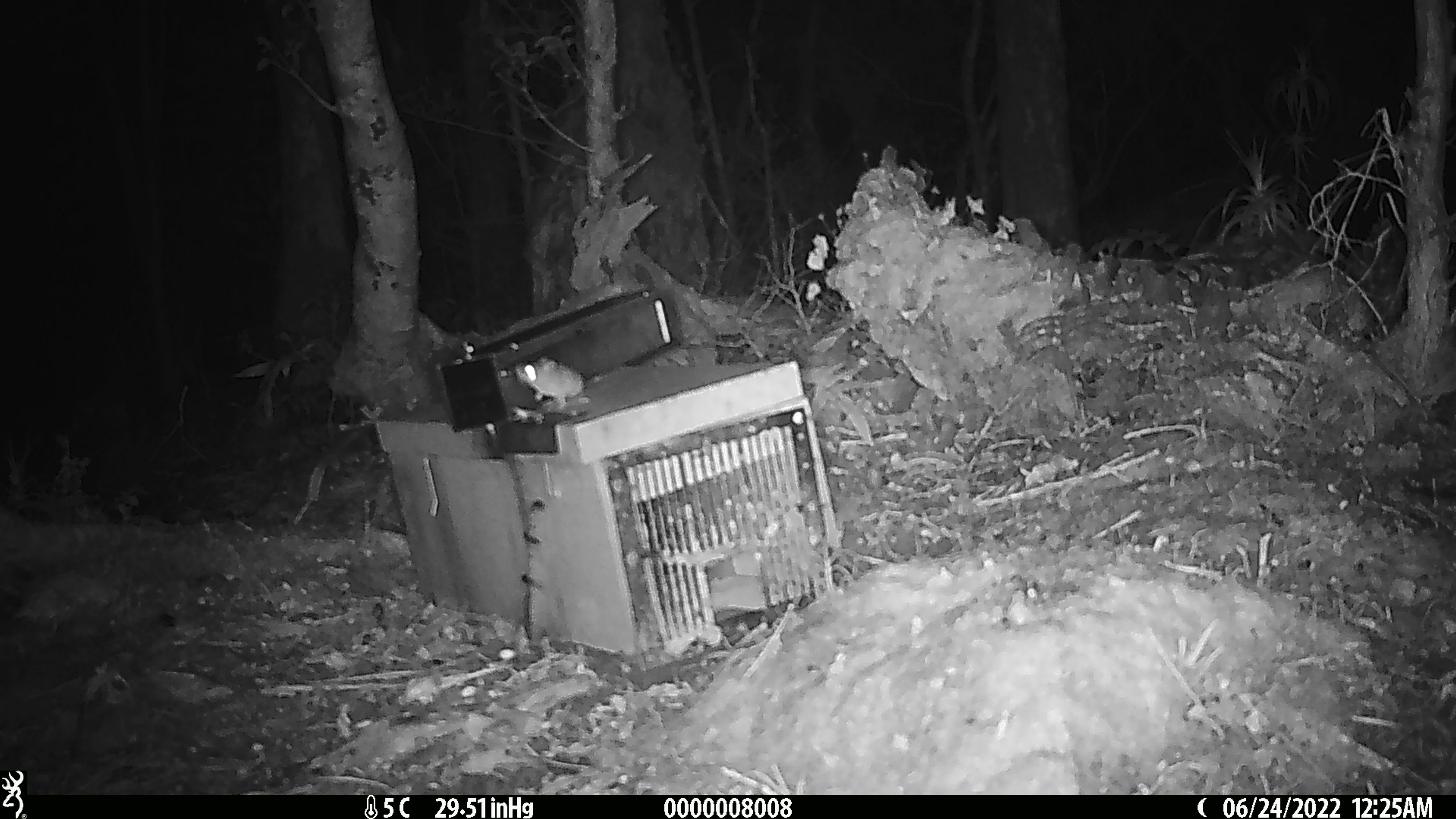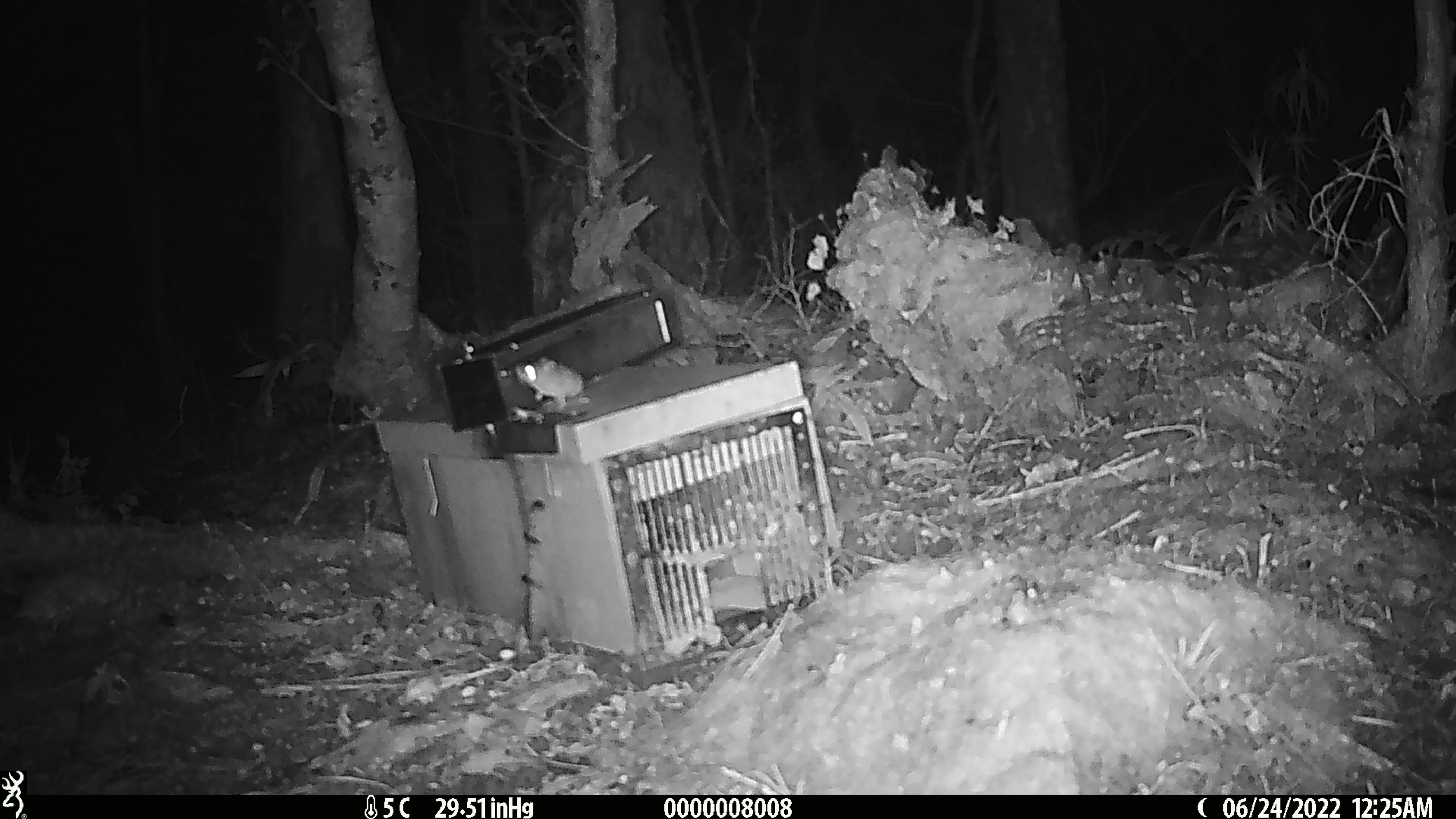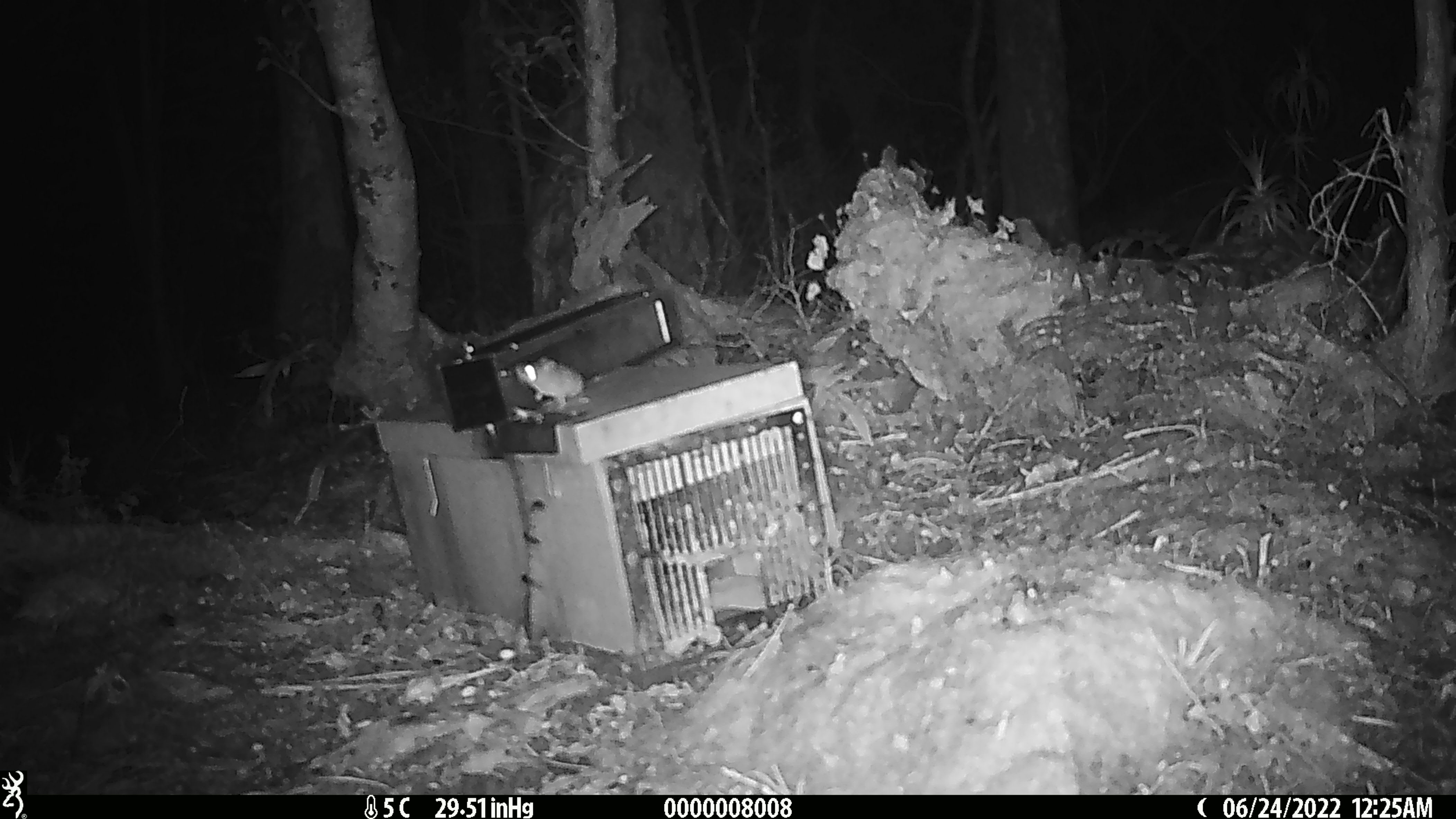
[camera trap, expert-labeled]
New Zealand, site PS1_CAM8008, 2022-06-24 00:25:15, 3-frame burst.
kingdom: Animalia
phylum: Chordata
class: Mammalia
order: Rodentia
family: Muridae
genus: Mus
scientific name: Mus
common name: mouse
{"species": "mouse (Mus)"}